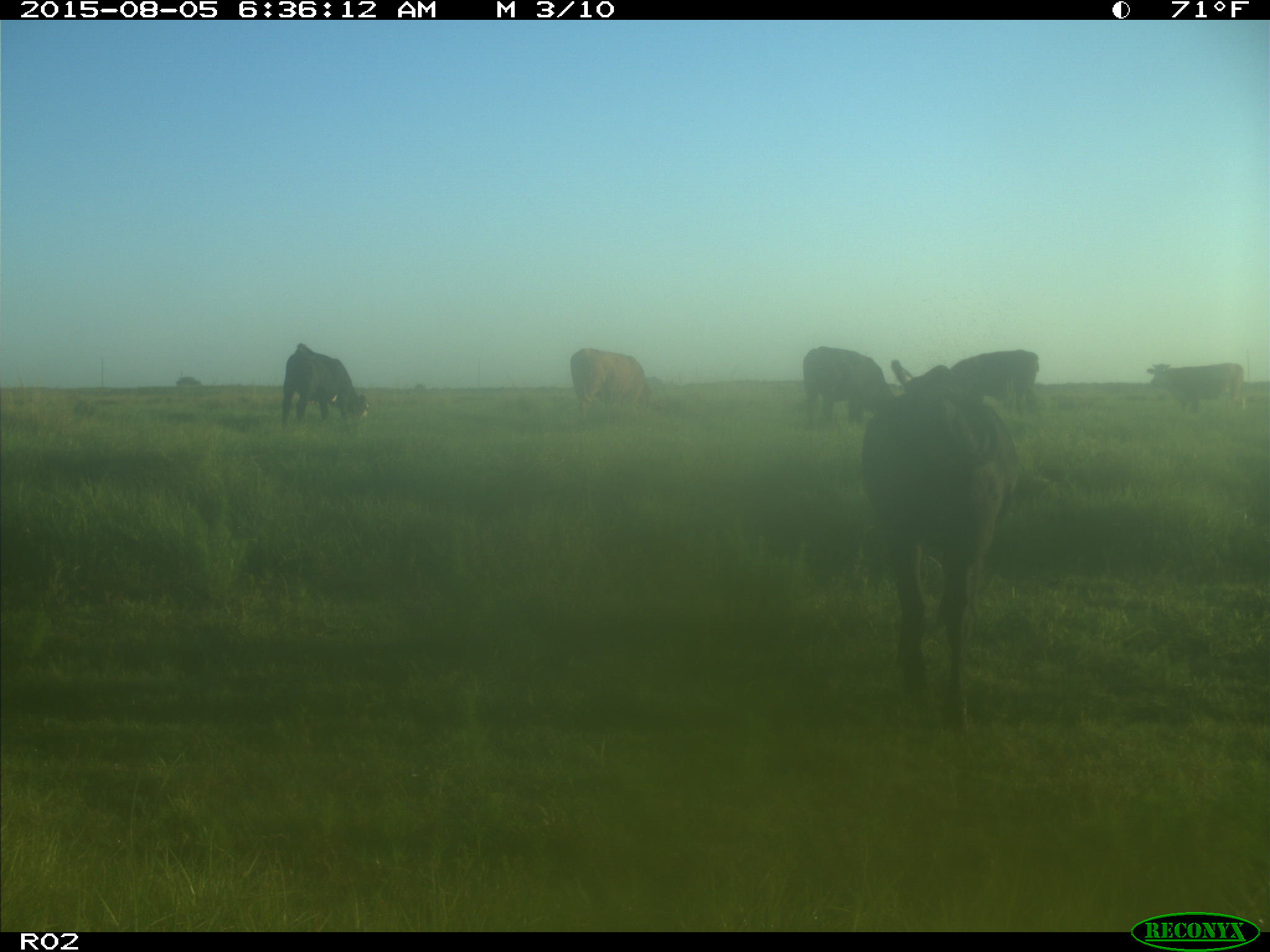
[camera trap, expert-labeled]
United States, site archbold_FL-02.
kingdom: Animalia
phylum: Chordata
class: Mammalia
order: Artiodactyla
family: Bovidae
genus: Bos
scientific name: Bos taurus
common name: domestic cow